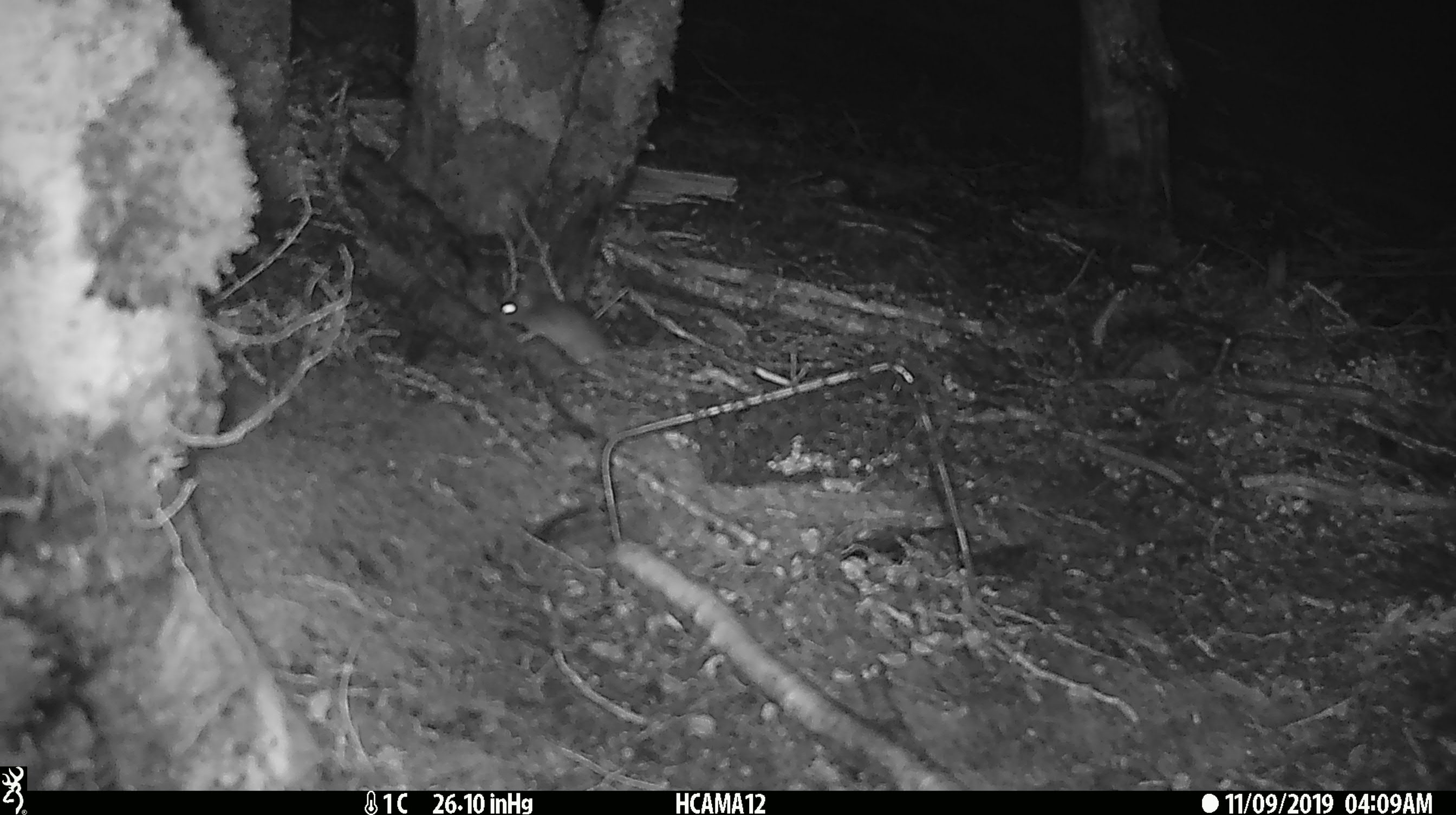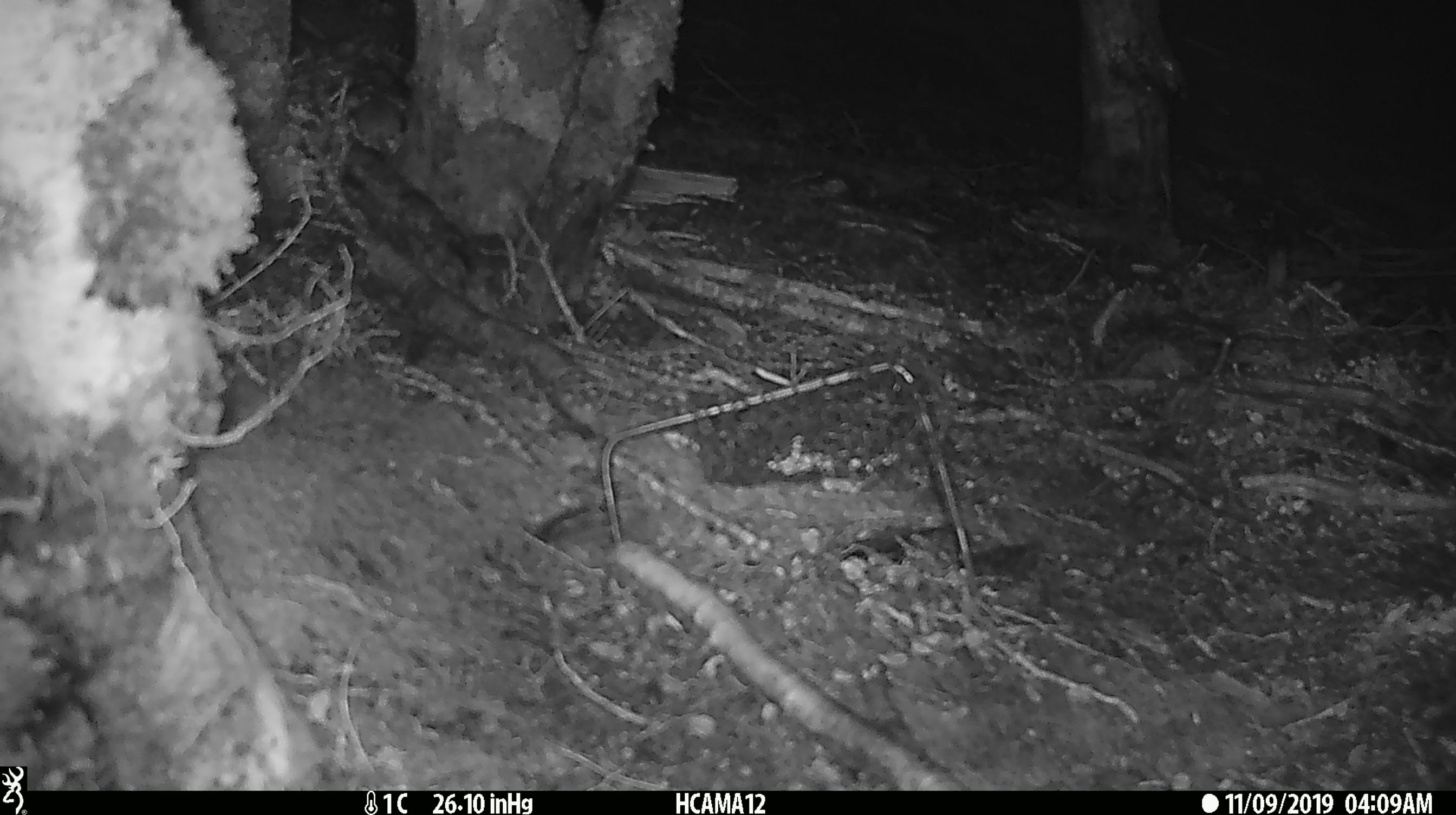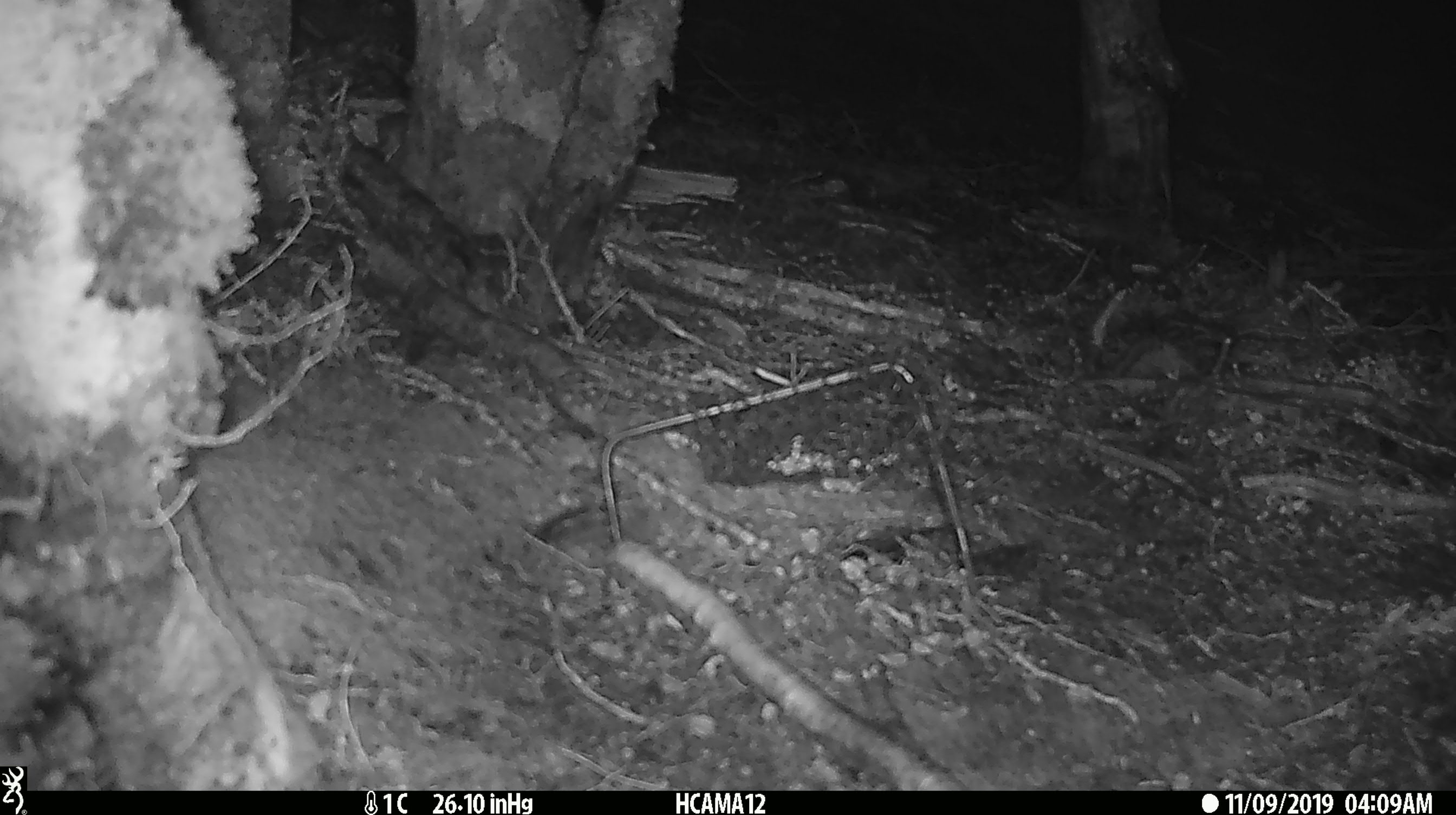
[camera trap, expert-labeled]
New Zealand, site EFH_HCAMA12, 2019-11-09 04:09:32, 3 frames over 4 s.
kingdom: Animalia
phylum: Chordata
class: Mammalia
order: Rodentia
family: Muridae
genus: Mus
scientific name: Mus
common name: mouse